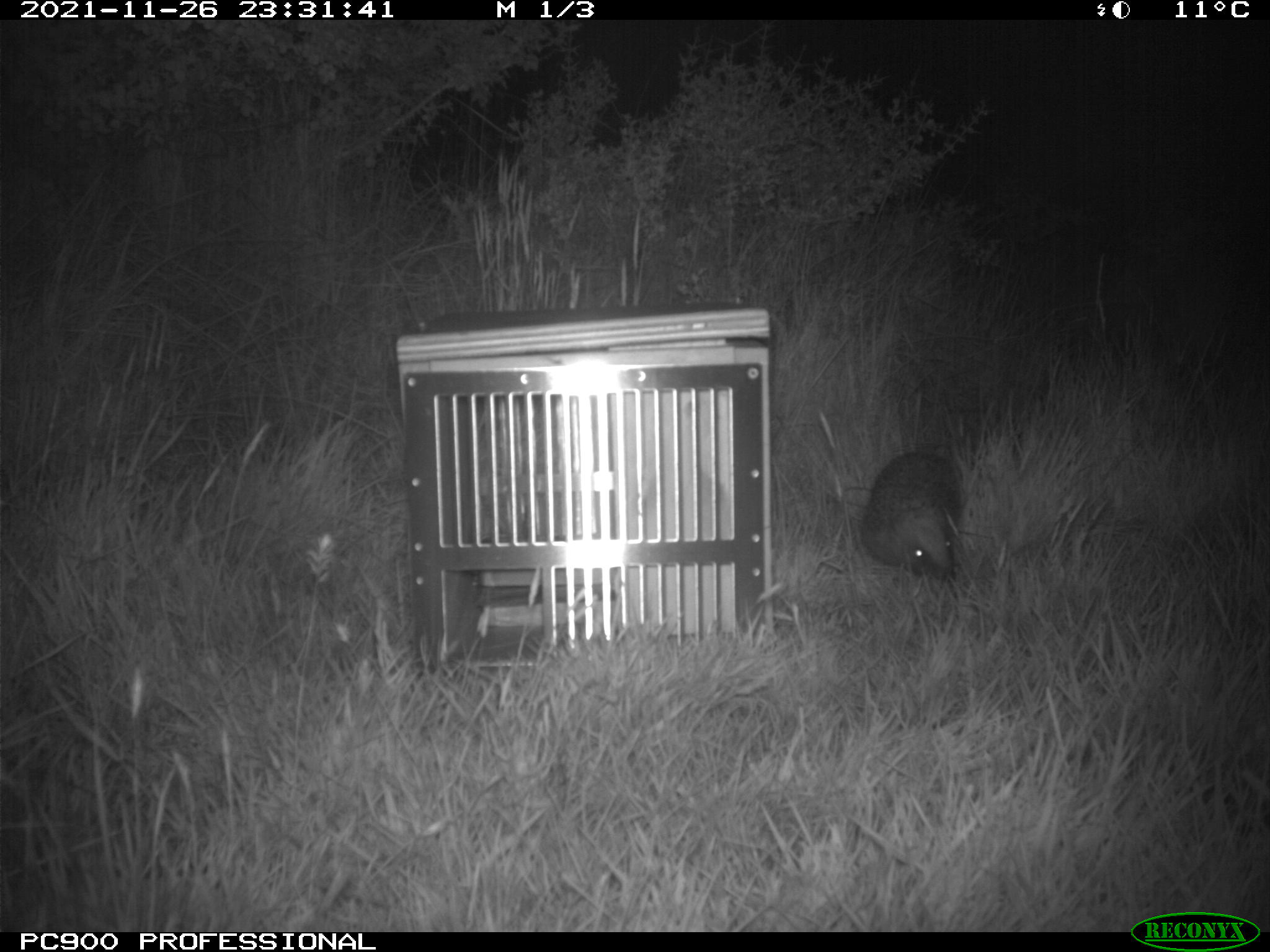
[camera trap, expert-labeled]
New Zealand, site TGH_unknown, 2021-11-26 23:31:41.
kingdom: Animalia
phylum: Chordata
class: Mammalia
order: Eulipotyphla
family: Erinaceidae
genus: Erinaceus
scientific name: Erinaceus europaeus europaeus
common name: european hedgehog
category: hedgehog